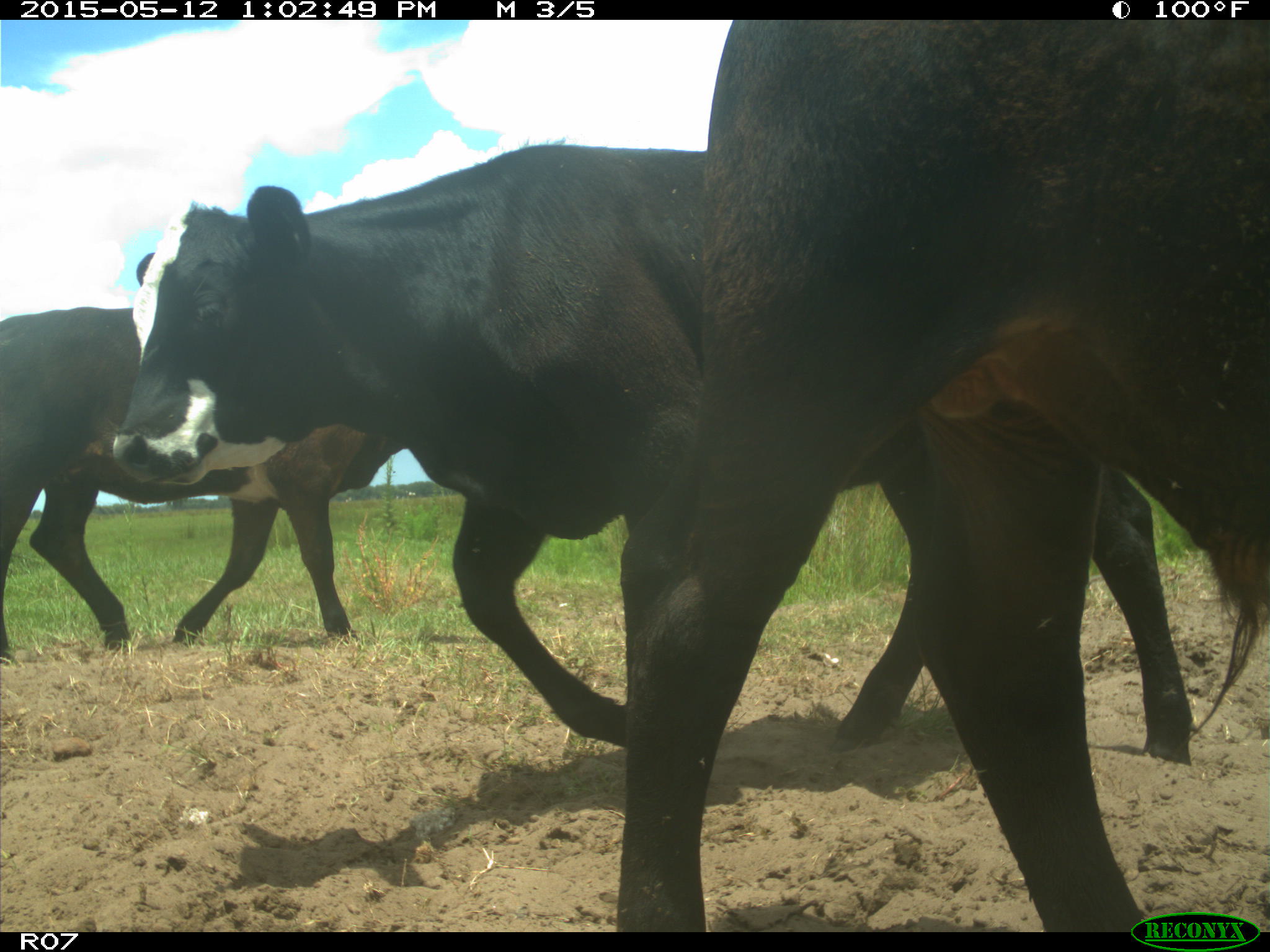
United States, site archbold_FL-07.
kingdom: Animalia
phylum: Chordata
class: Mammalia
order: Artiodactyla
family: Bovidae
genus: Bos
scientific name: Bos taurus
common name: domestic cow